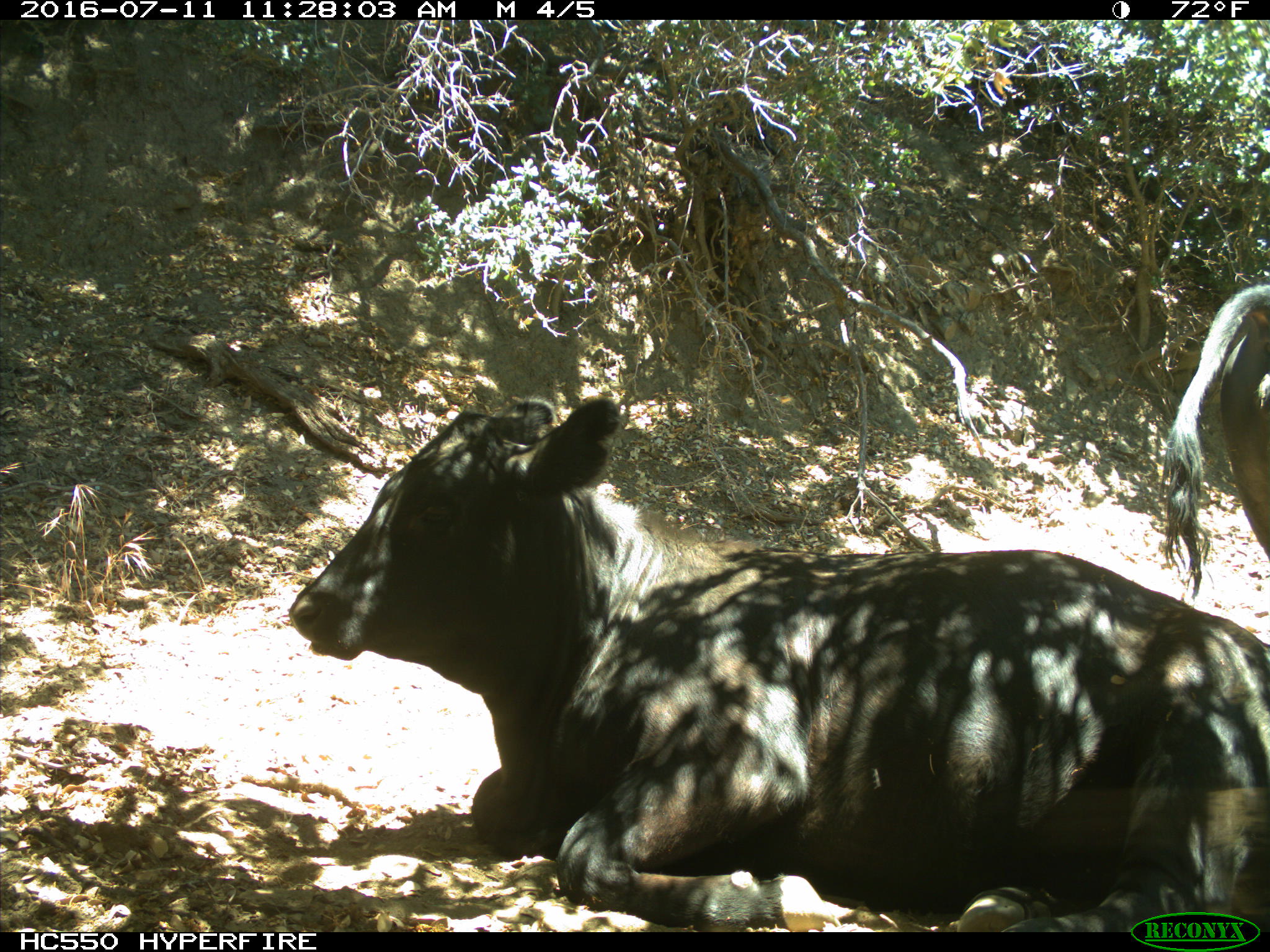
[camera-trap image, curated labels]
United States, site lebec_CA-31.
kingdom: Animalia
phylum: Chordata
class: Mammalia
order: Artiodactyla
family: Bovidae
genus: Bos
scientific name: Bos taurus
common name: domestic cow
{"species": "Bos taurus (domestic cow)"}